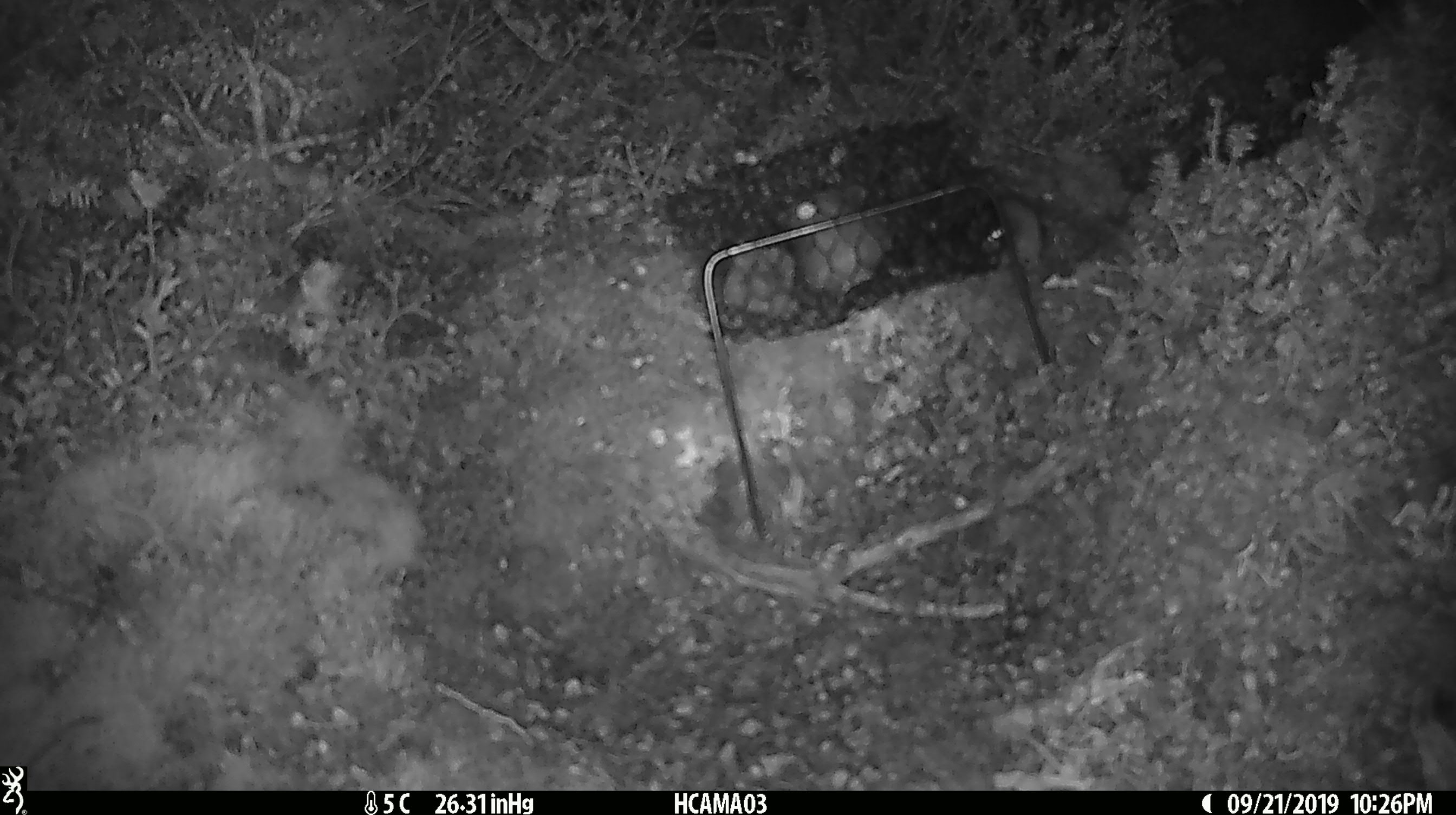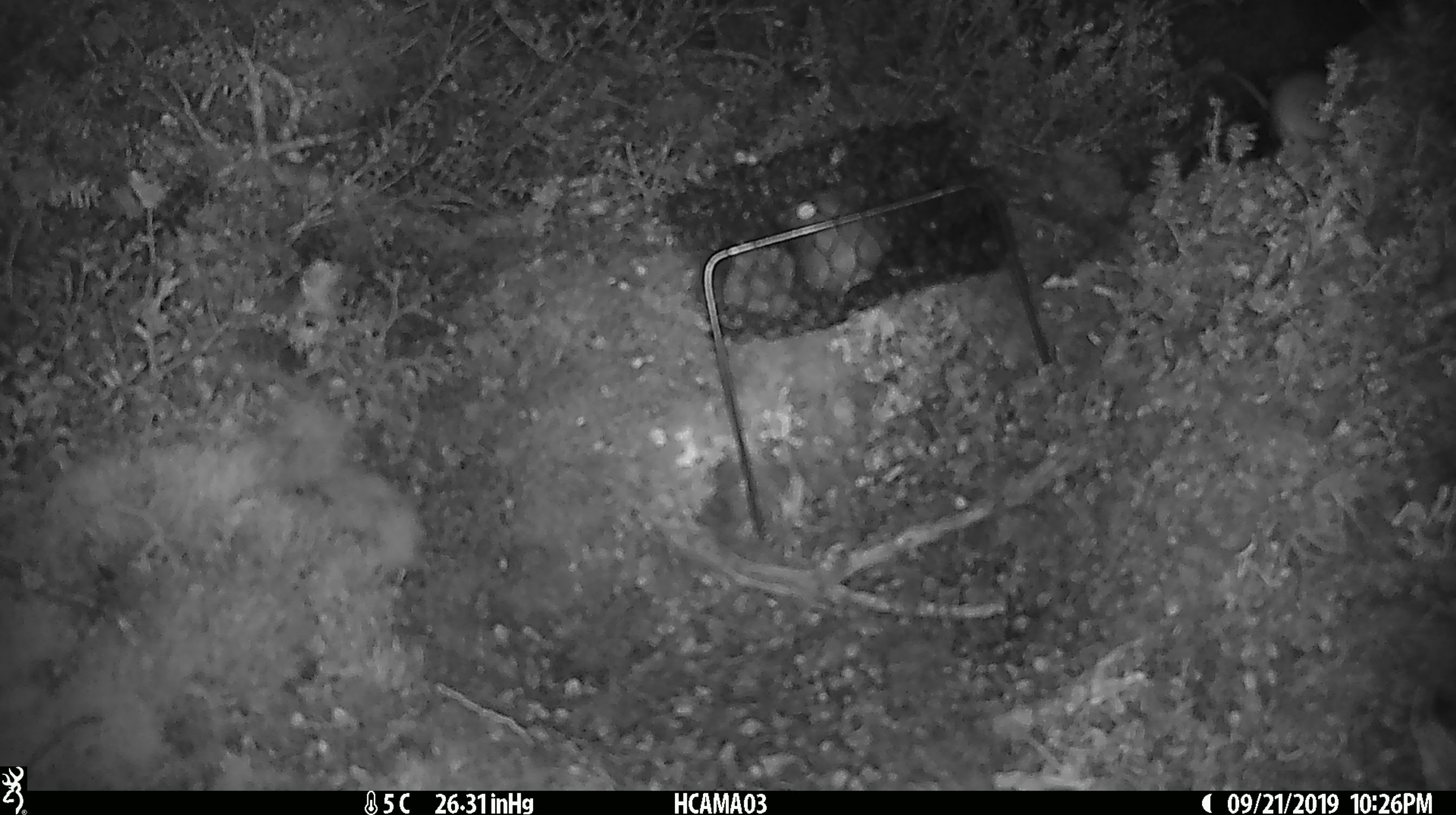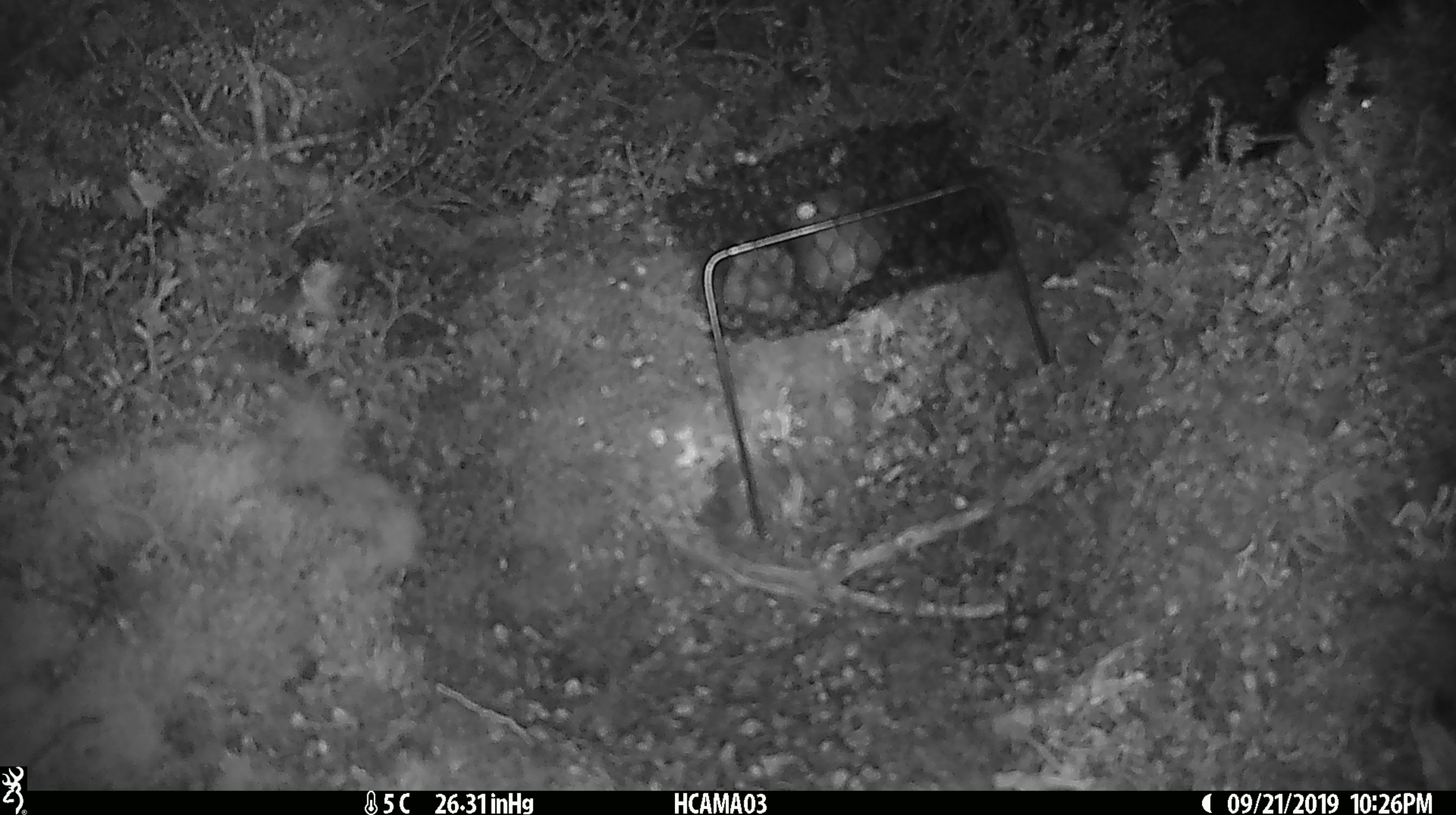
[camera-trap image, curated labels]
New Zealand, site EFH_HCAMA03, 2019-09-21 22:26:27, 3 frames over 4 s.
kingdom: Animalia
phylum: Chordata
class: Mammalia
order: Rodentia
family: Muridae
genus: Mus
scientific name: Mus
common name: mouse